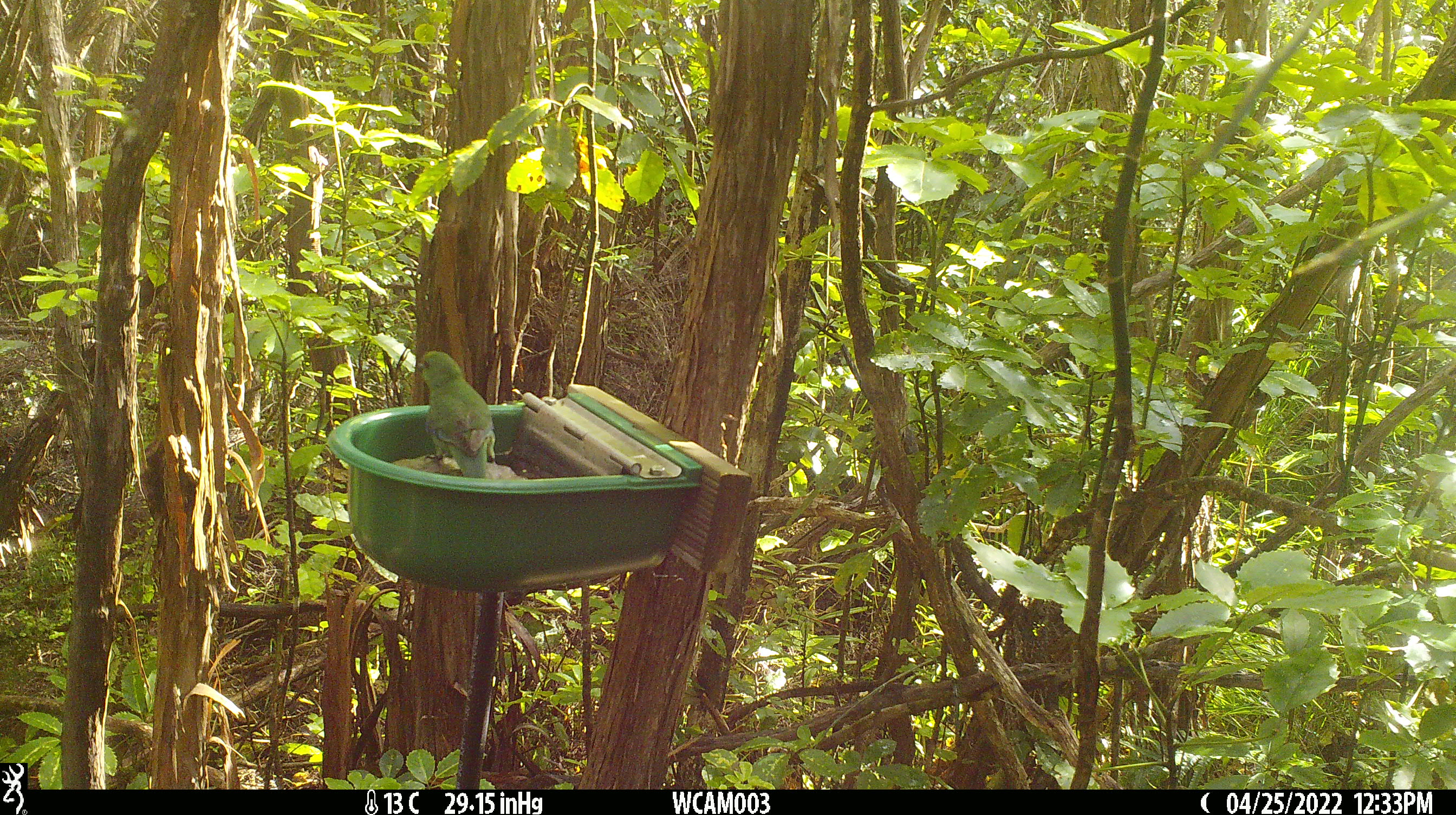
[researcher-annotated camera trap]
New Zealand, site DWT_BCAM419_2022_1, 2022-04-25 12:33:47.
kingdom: Animalia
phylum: Chordata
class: Aves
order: Psittaciformes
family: Psittaculidae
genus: Cyanoramphus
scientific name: Cyanoramphus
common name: parakeet